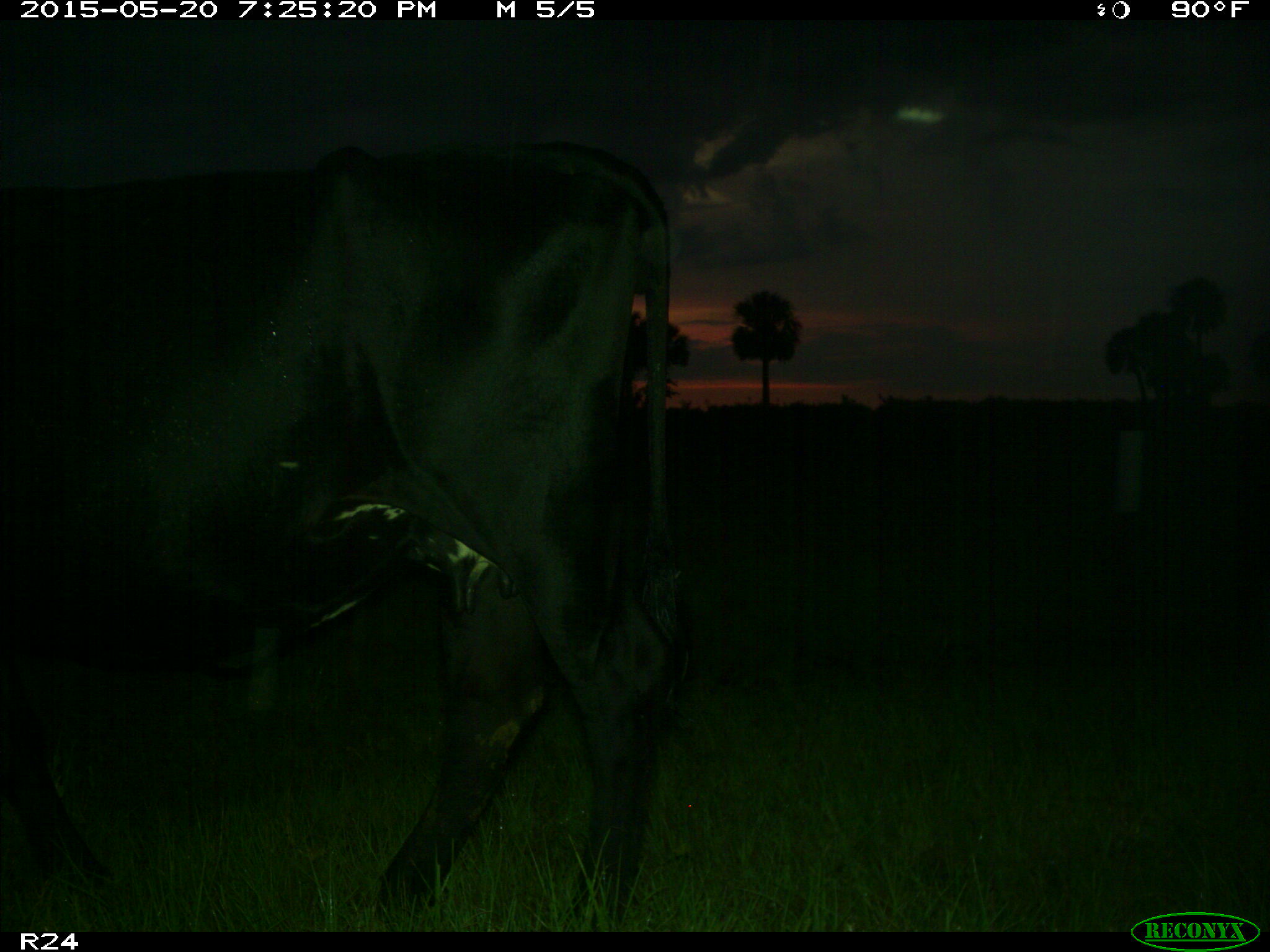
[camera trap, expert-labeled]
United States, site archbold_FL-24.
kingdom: Animalia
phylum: Chordata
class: Mammalia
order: Artiodactyla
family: Bovidae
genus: Bos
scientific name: Bos taurus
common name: domestic cow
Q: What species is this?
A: Bos taurus (domestic cow).